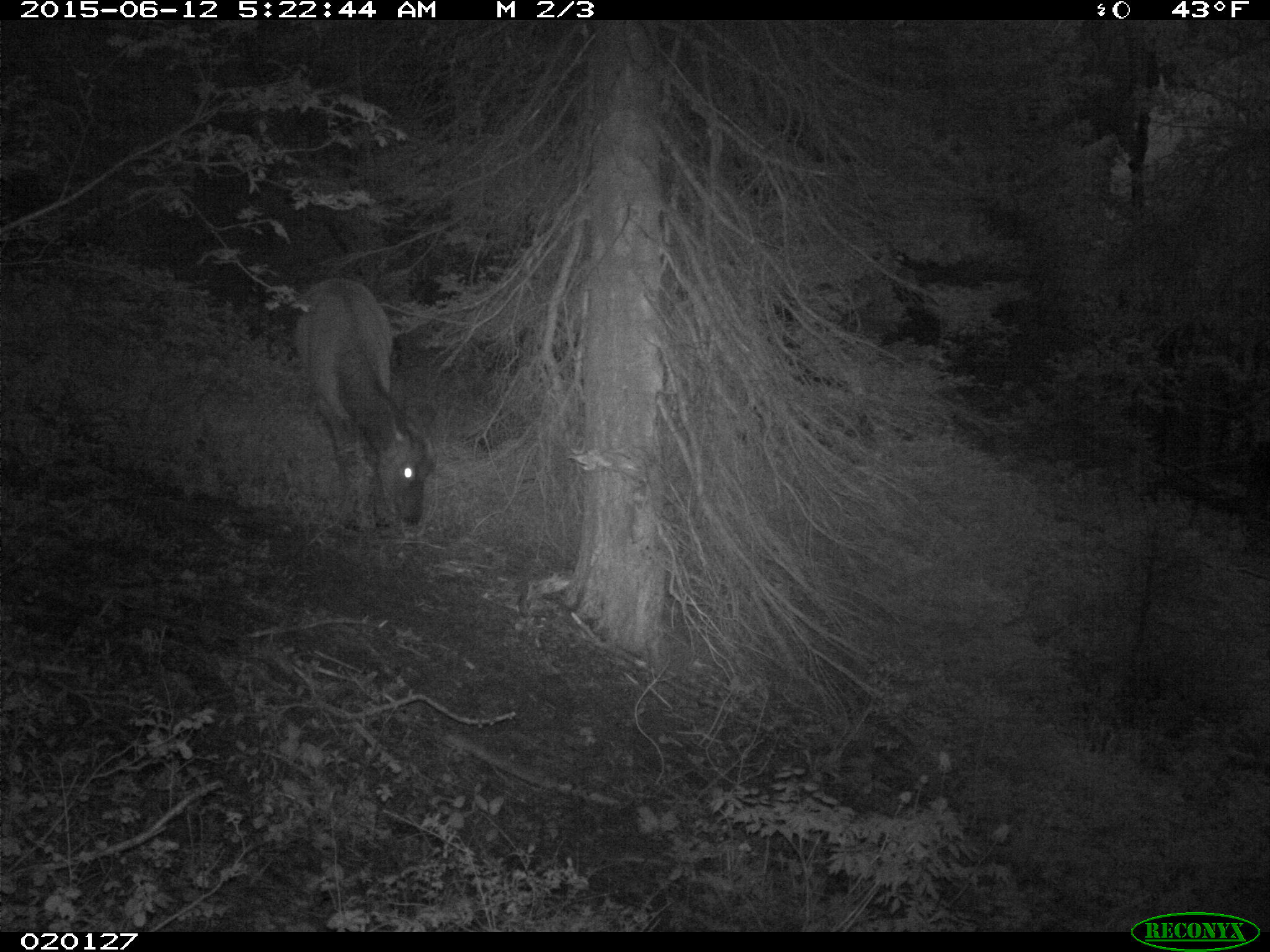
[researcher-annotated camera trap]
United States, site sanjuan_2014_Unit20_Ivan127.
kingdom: Animalia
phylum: Chordata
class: Mammalia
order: Artiodactyla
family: Cervidae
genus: Cervus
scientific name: Cervus elaphus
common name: red deer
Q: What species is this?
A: Cervus elaphus (red deer).